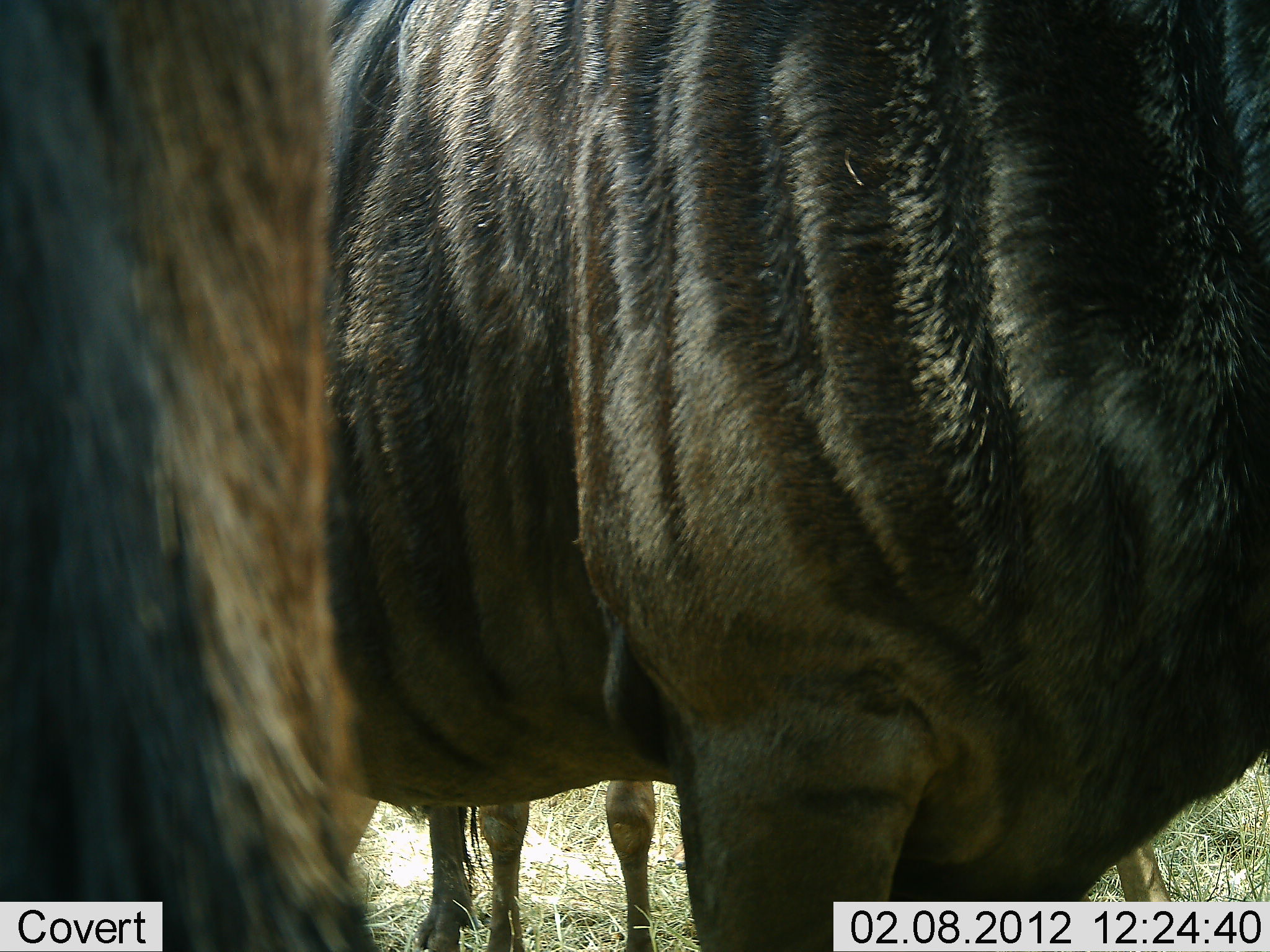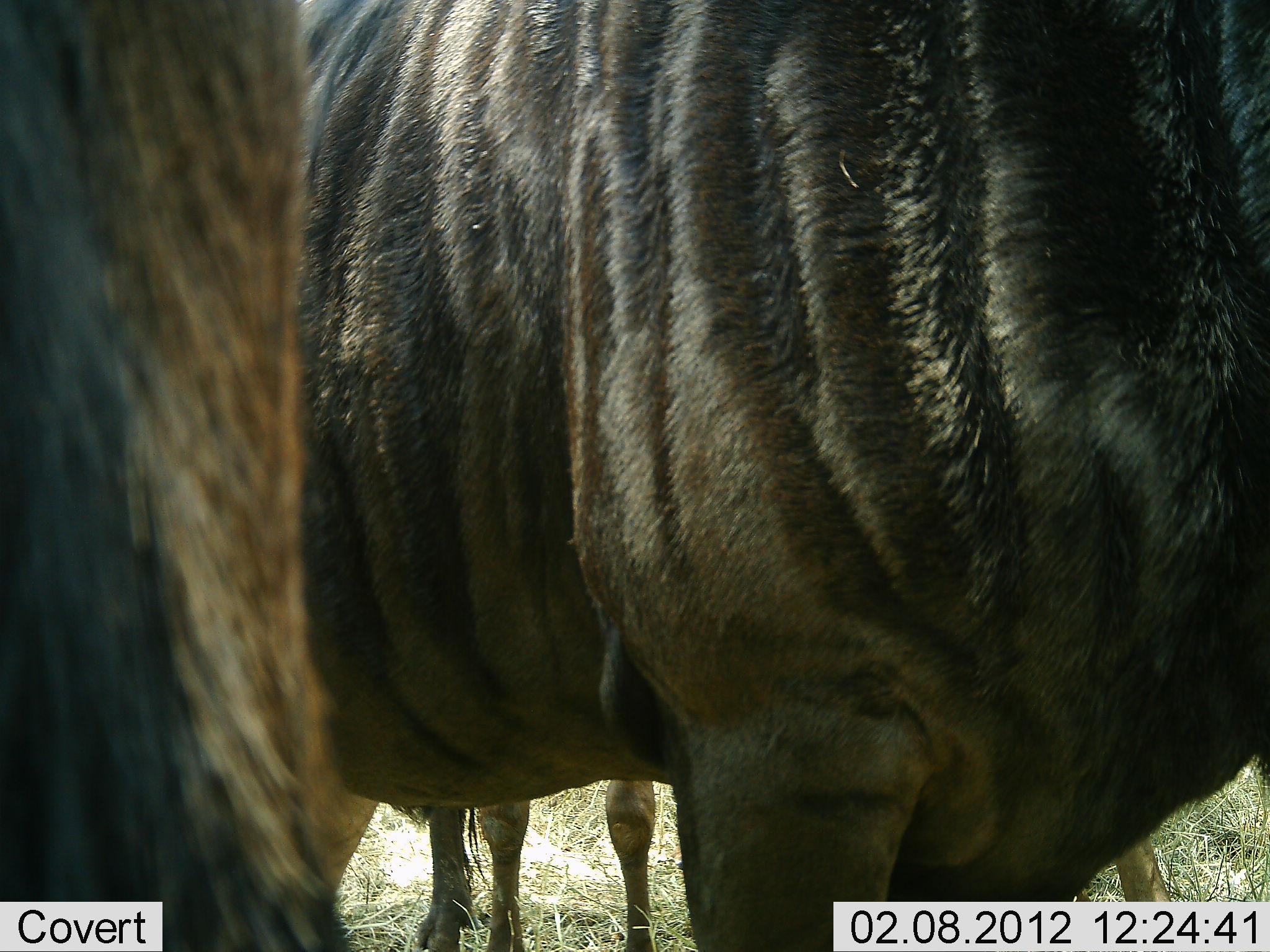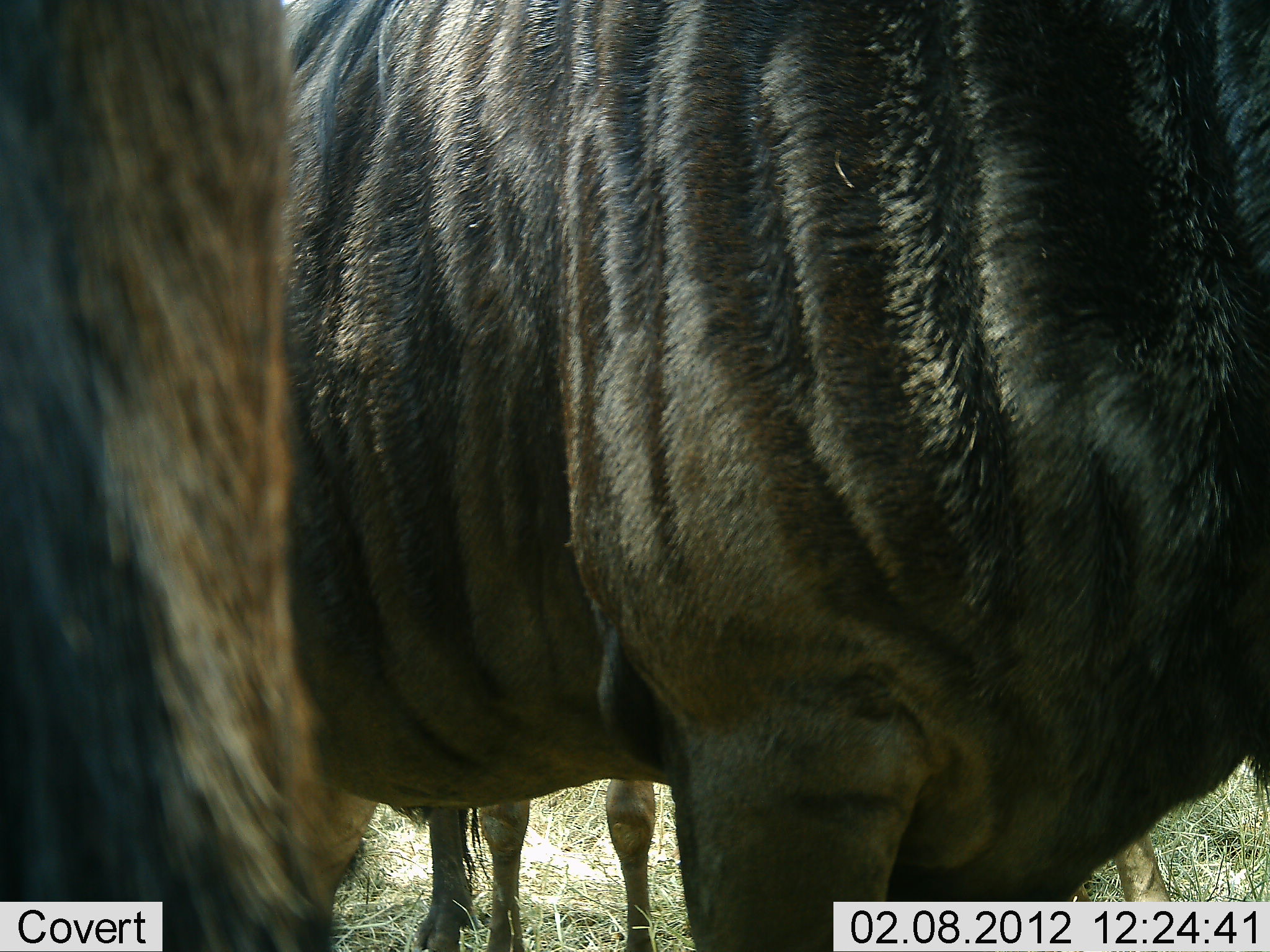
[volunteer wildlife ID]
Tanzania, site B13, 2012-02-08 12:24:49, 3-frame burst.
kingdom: Animalia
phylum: Chordata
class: Mammalia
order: Artiodactyla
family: Bovidae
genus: Connochaetes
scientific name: Connochaetes taurinus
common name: blue wildebeest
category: wildebeest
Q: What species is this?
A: Wildebeest (blue wildebeest) (Connochaetes taurinus).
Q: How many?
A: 3.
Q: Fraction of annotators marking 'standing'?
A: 100%.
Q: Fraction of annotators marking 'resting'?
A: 0%.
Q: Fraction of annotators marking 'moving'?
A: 0%.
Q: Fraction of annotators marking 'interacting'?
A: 0%.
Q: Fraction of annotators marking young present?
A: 0%.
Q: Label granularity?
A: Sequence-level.